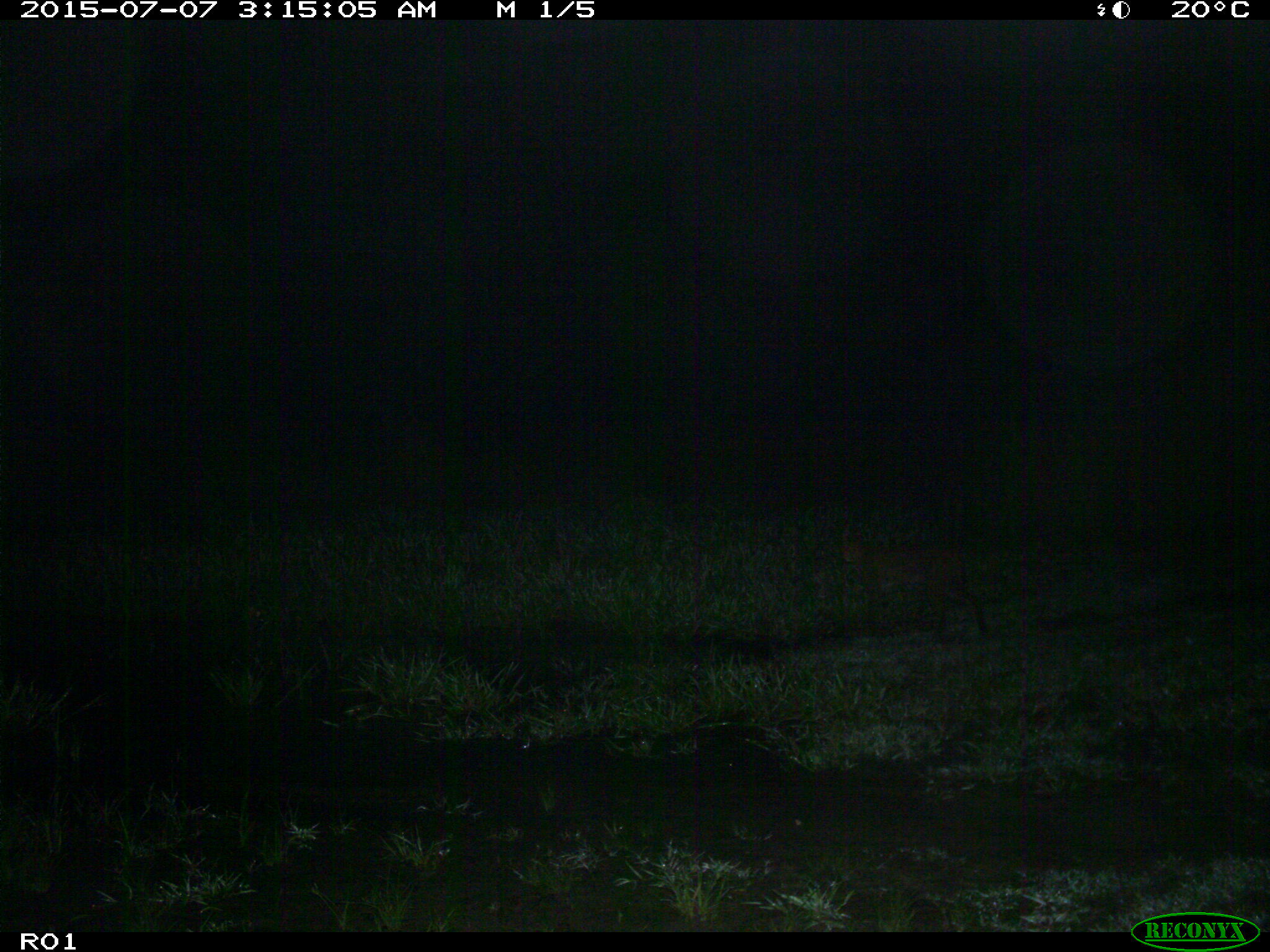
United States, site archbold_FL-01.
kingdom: Animalia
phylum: Chordata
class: Mammalia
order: Carnivora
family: Felidae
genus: Lynx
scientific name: Lynx rufus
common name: bobcat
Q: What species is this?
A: Lynx rufus (bobcat).